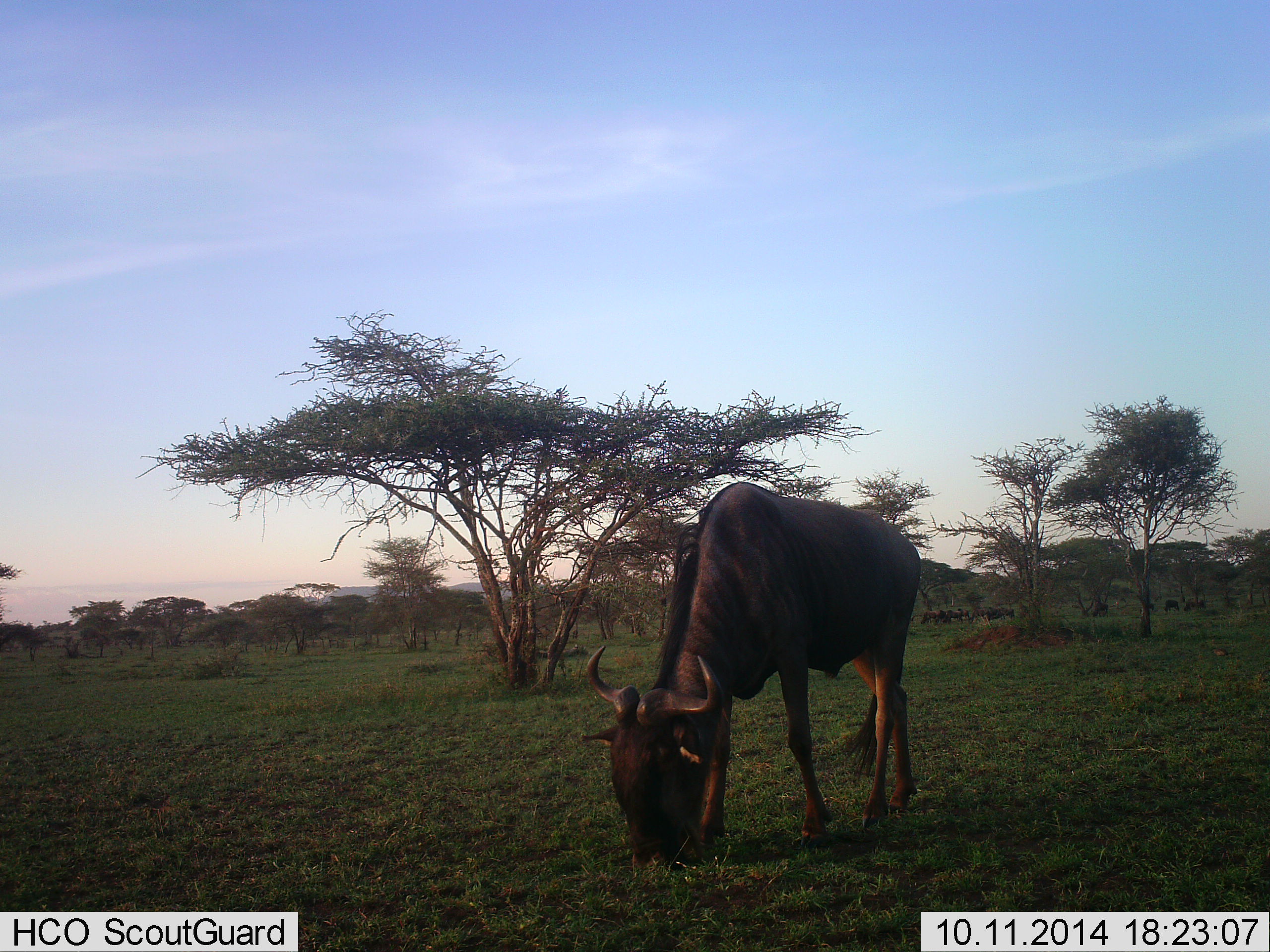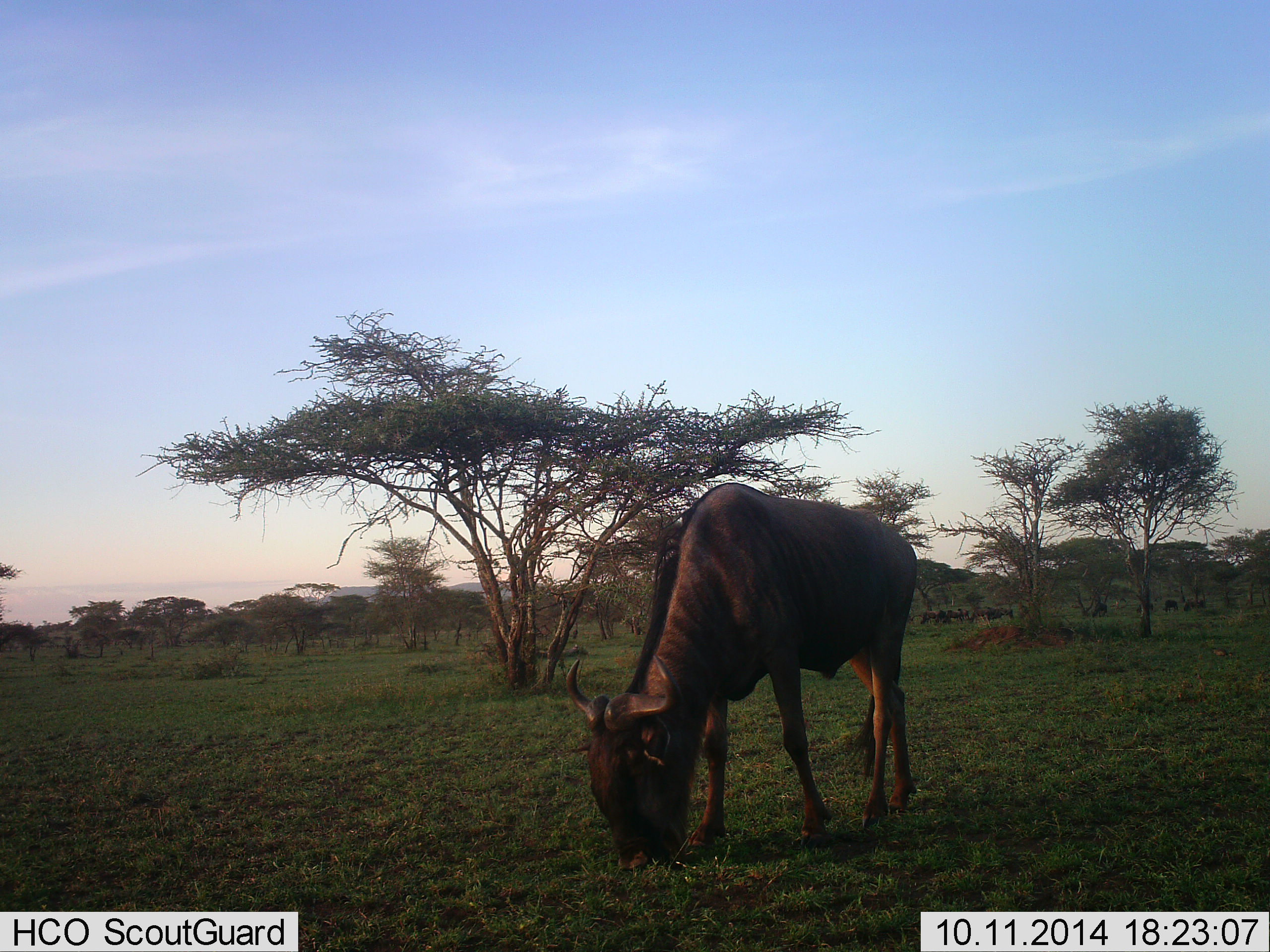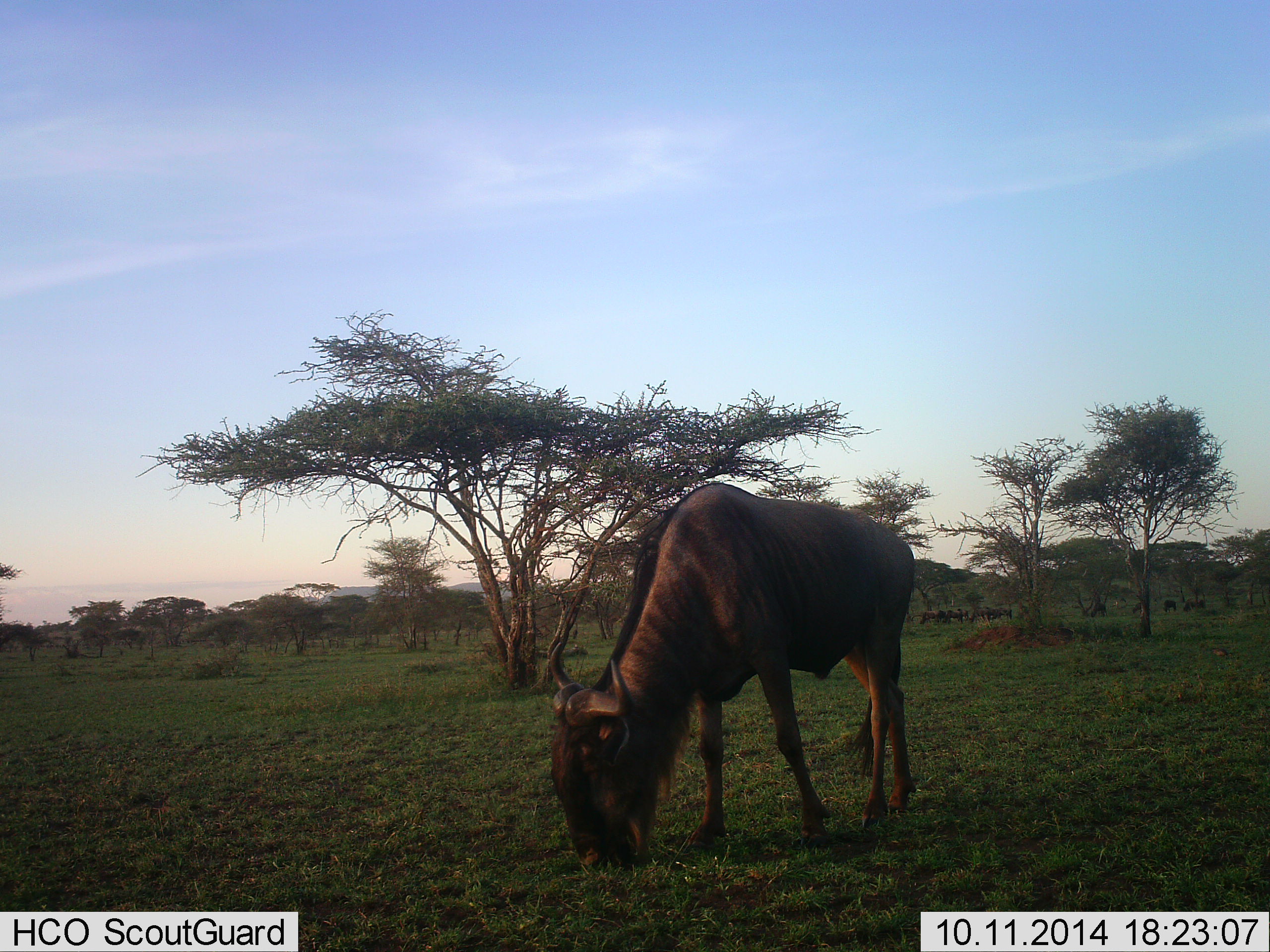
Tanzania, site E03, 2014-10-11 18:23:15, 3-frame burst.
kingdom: Animalia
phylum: Chordata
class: Mammalia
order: Artiodactyla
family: Bovidae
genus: Connochaetes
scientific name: Connochaetes taurinus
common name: blue wildebeest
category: wildebeest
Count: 7.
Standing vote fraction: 10%.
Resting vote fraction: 0%.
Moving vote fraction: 0%.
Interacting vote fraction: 0%.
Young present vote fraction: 0%.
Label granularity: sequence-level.